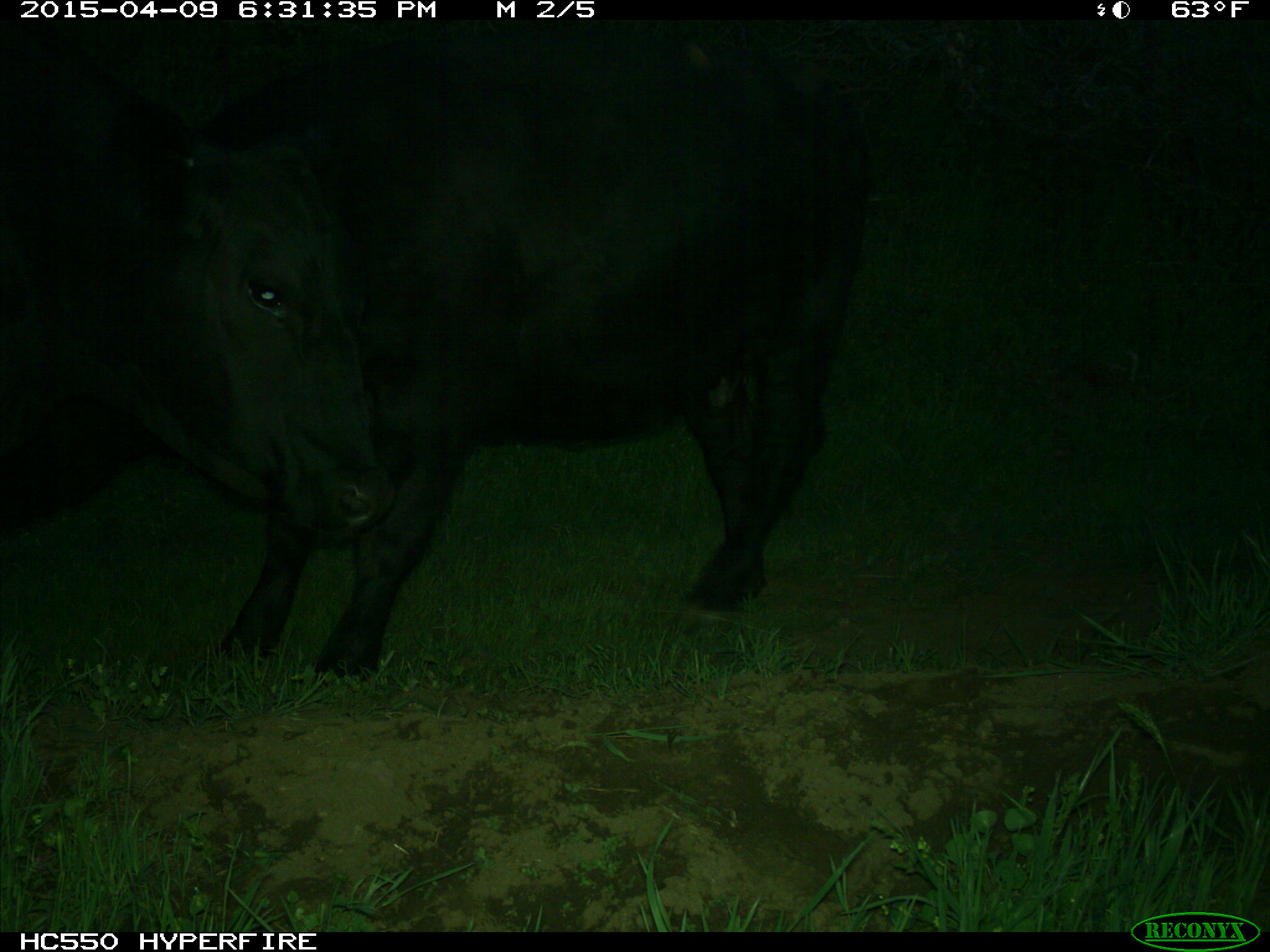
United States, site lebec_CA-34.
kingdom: Animalia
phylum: Chordata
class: Mammalia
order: Artiodactyla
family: Bovidae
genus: Bos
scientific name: Bos taurus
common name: domestic cow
Bos taurus (domestic cow).